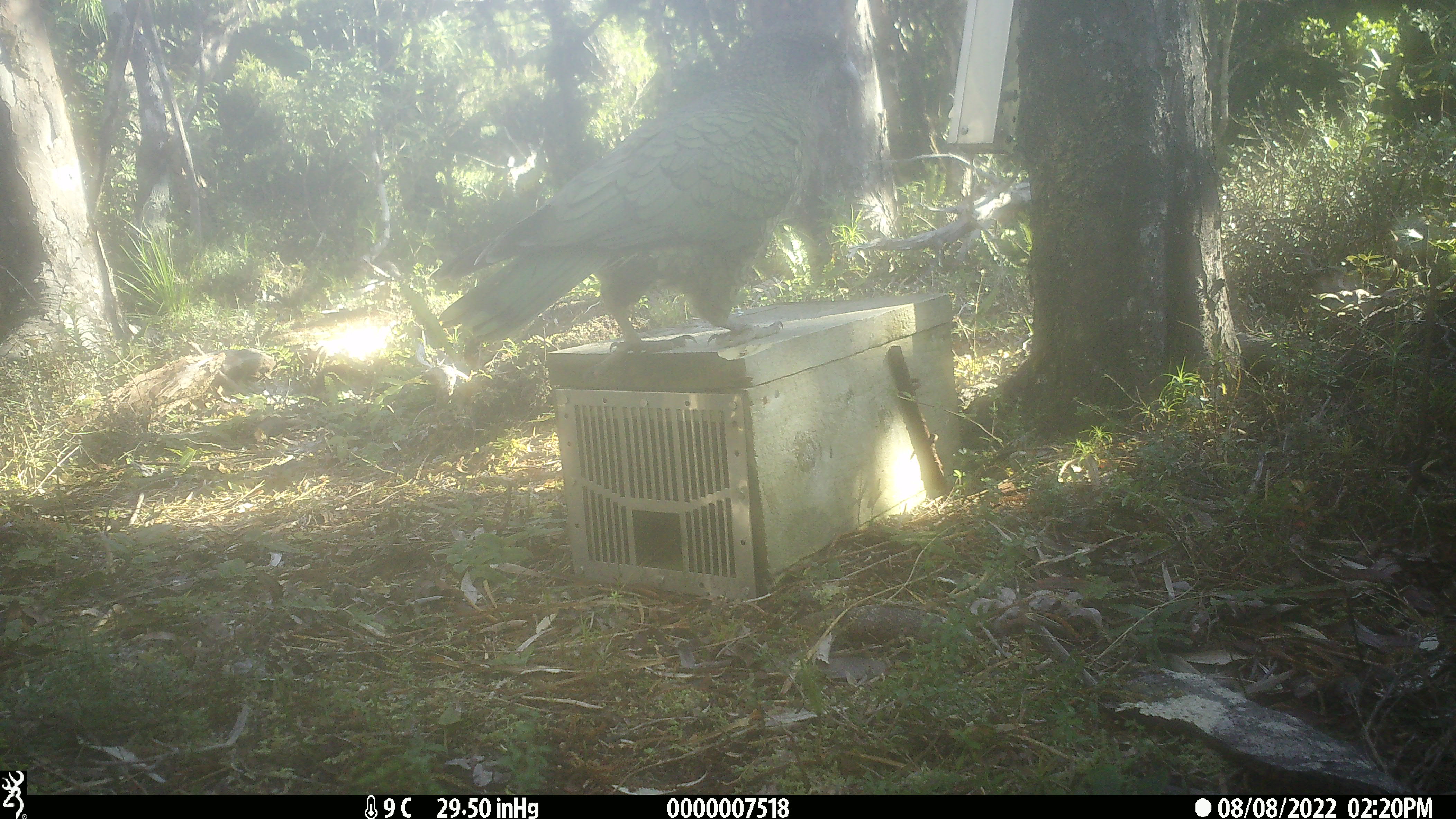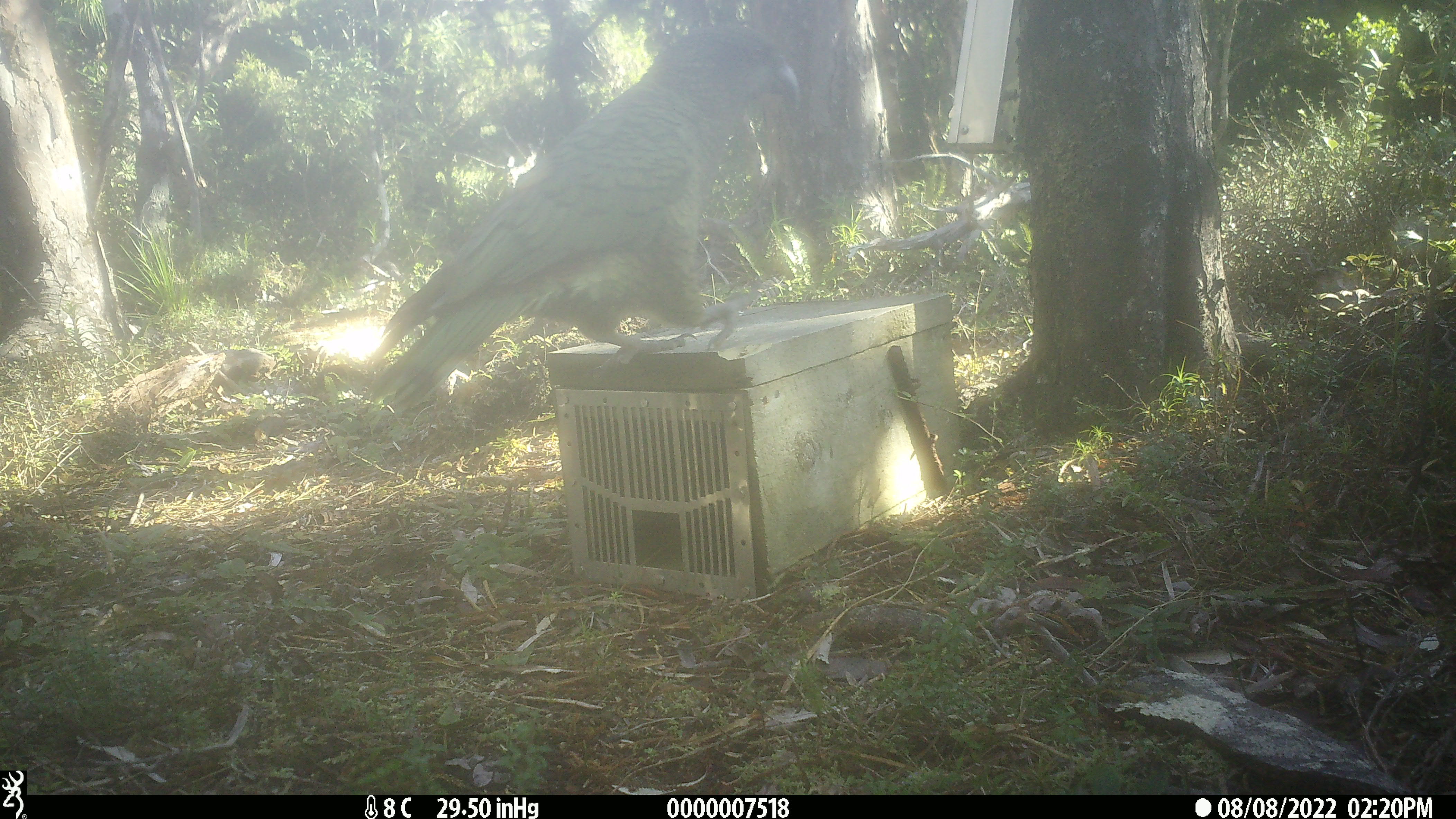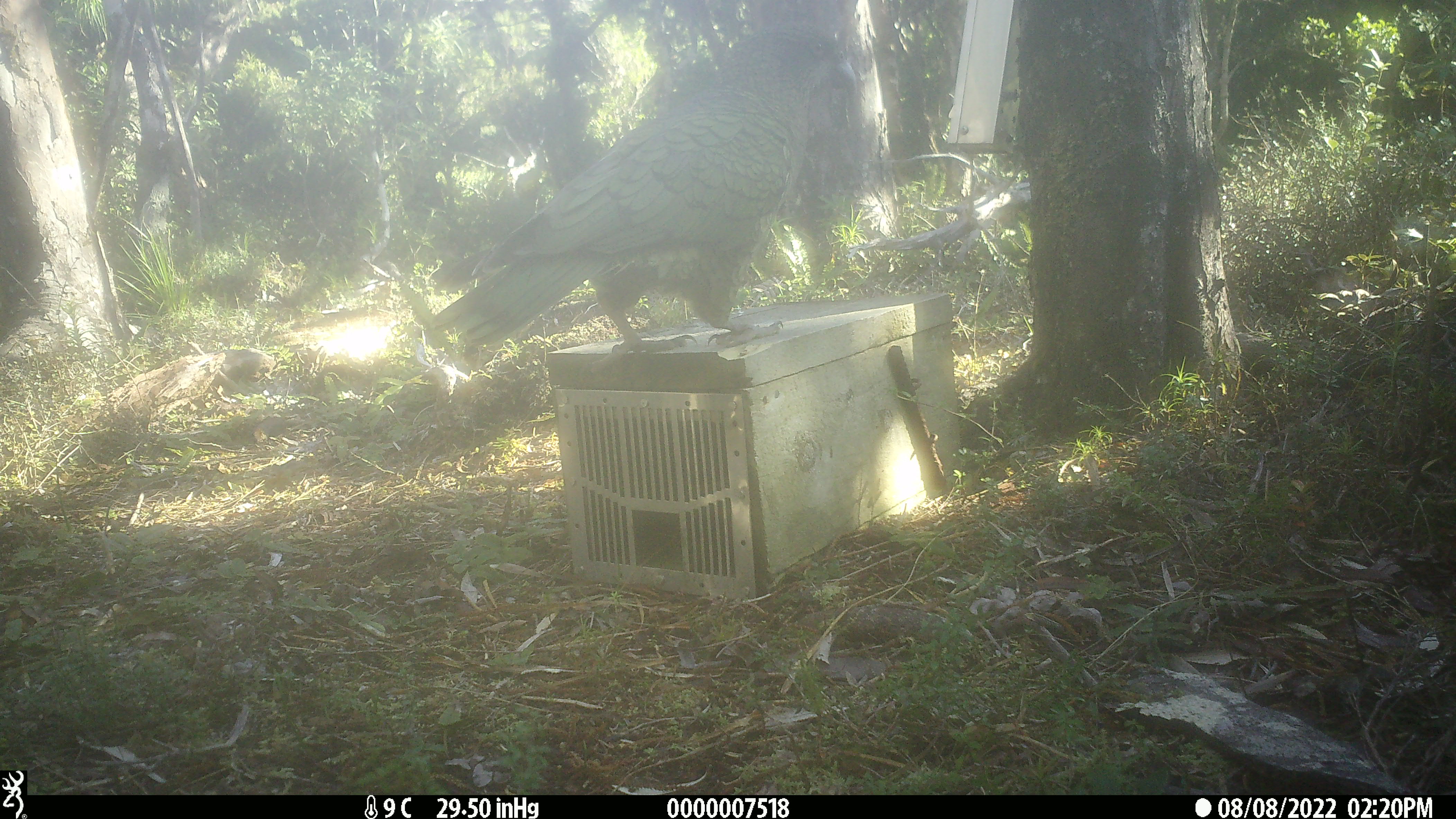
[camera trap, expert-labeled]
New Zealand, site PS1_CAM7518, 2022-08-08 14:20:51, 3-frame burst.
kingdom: Animalia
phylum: Chordata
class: Aves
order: Psittaciformes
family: Strigopidae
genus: Nestor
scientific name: Nestor notabilis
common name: kea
Kea (Nestor notabilis).